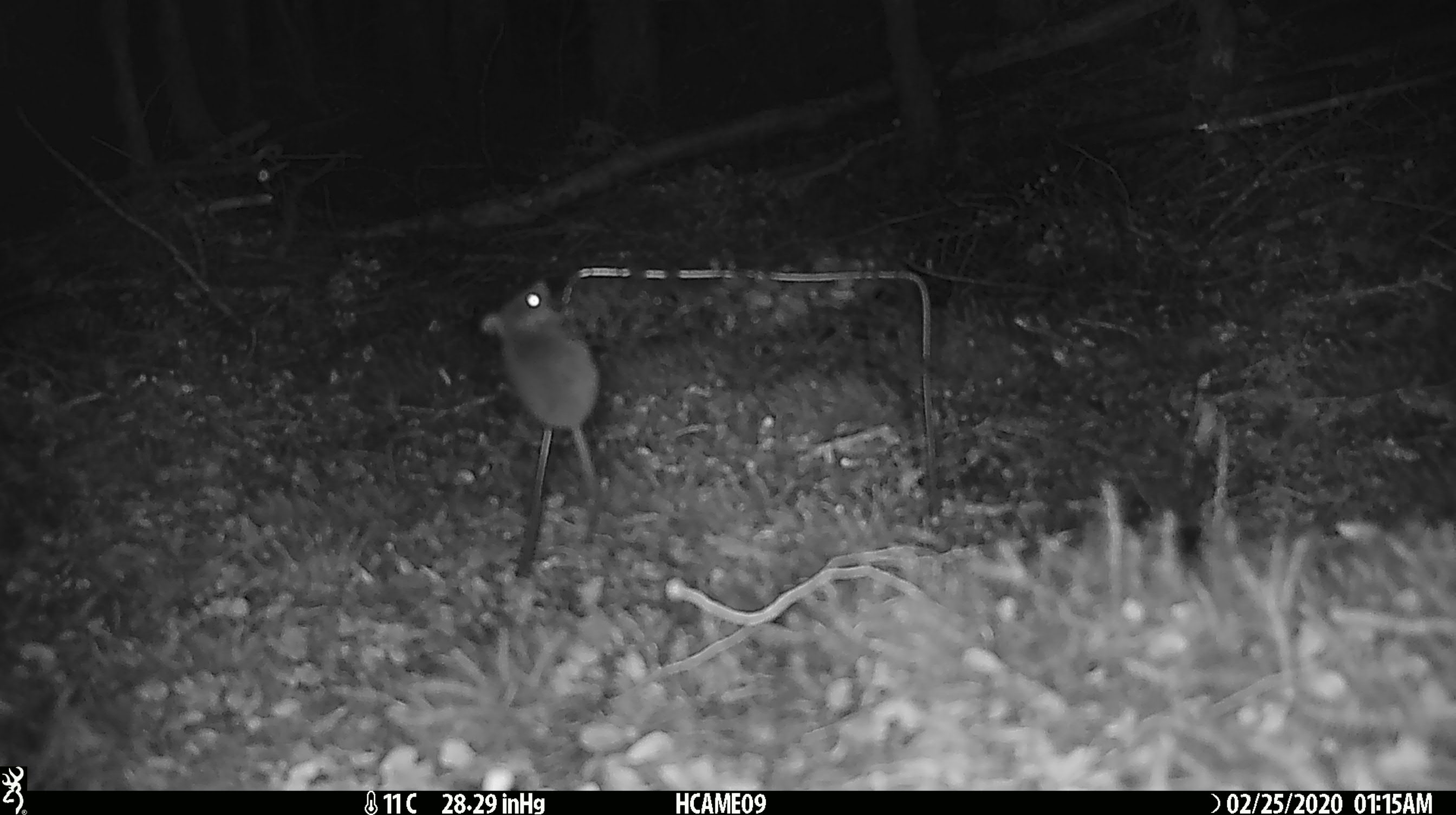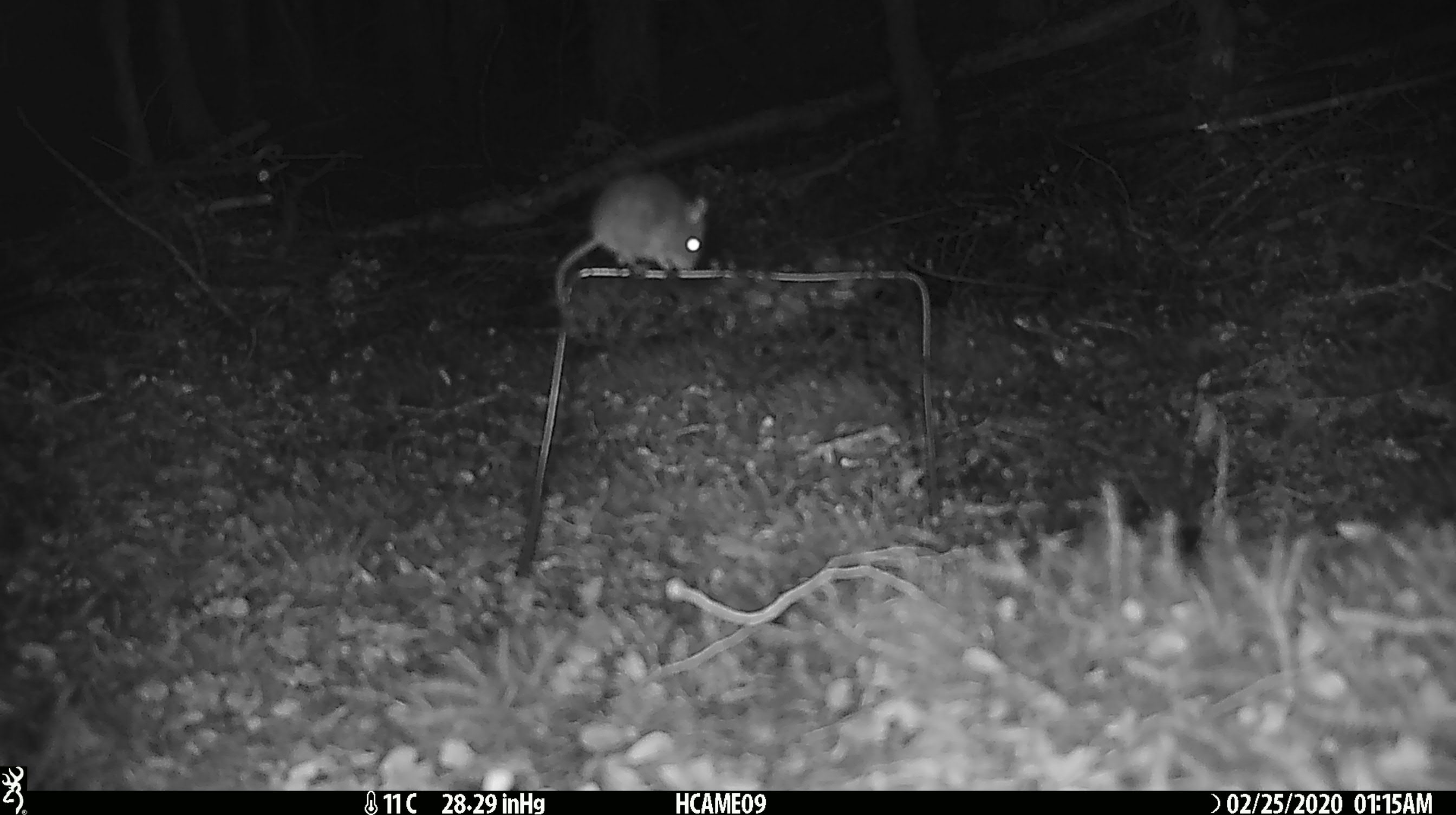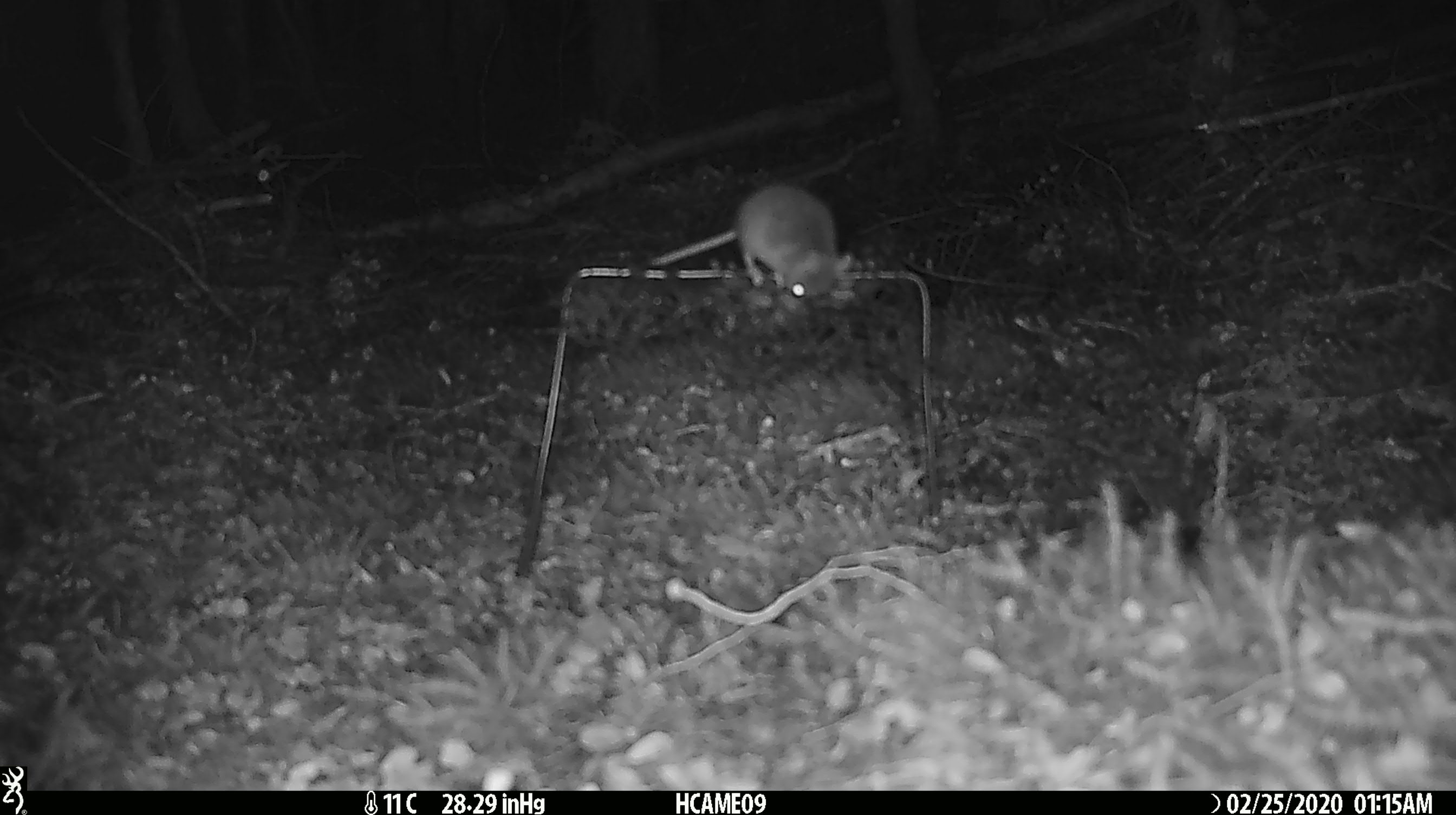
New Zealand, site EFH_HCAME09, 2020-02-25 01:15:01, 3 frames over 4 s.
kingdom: Animalia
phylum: Chordata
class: Mammalia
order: Rodentia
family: Muridae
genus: Mus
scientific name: Mus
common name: mouse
Mouse (Mus).